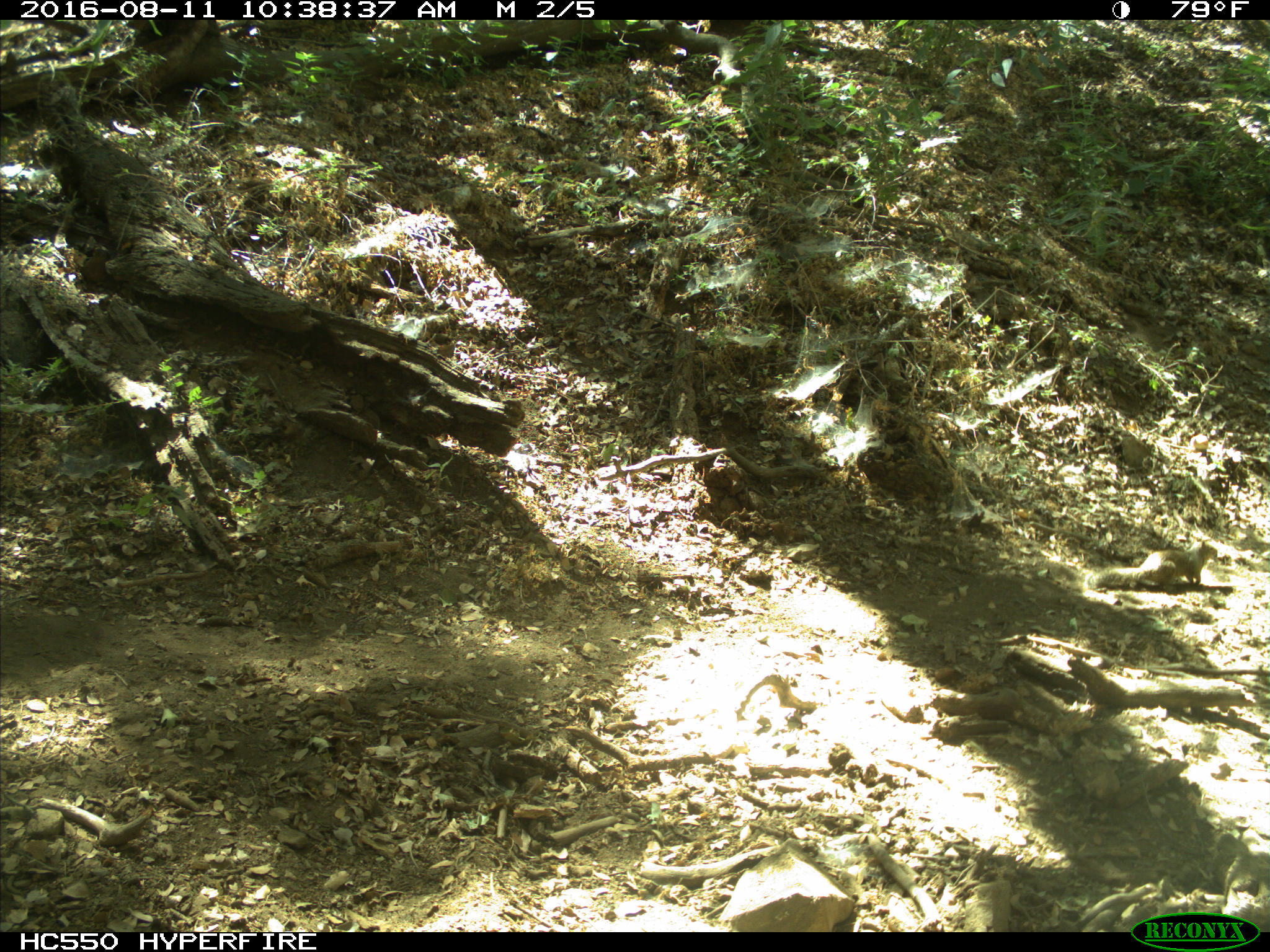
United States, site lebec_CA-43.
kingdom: Animalia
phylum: Chordata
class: Mammalia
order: Rodentia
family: Sciuridae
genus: Otospermophilus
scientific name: Otospermophilus beecheyi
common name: california ground squirrel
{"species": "Otospermophilus beecheyi (california ground squirrel)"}